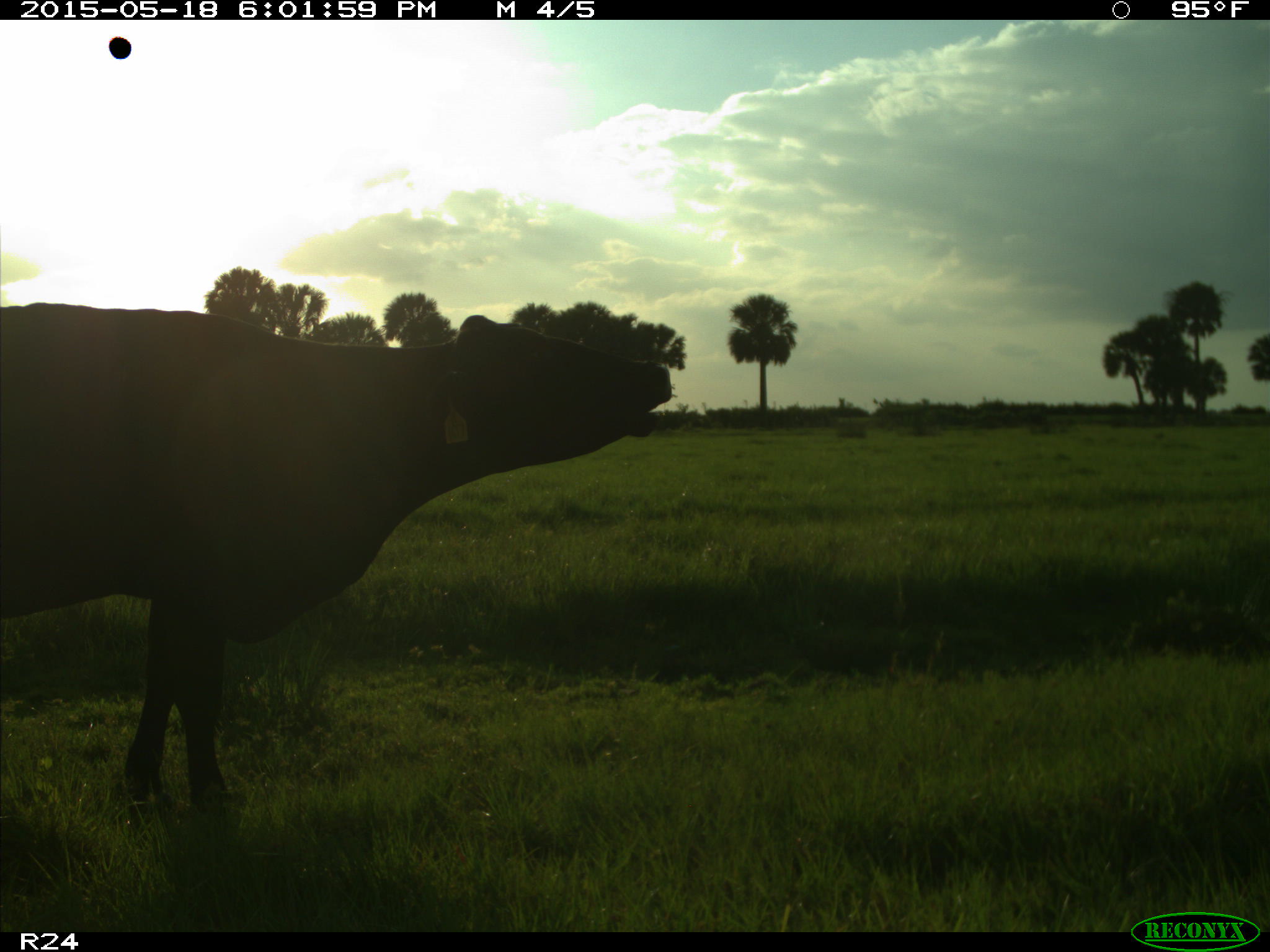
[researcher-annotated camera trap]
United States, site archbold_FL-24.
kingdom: Animalia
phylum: Chordata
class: Mammalia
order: Artiodactyla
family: Bovidae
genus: Bos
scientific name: Bos taurus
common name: domestic cow